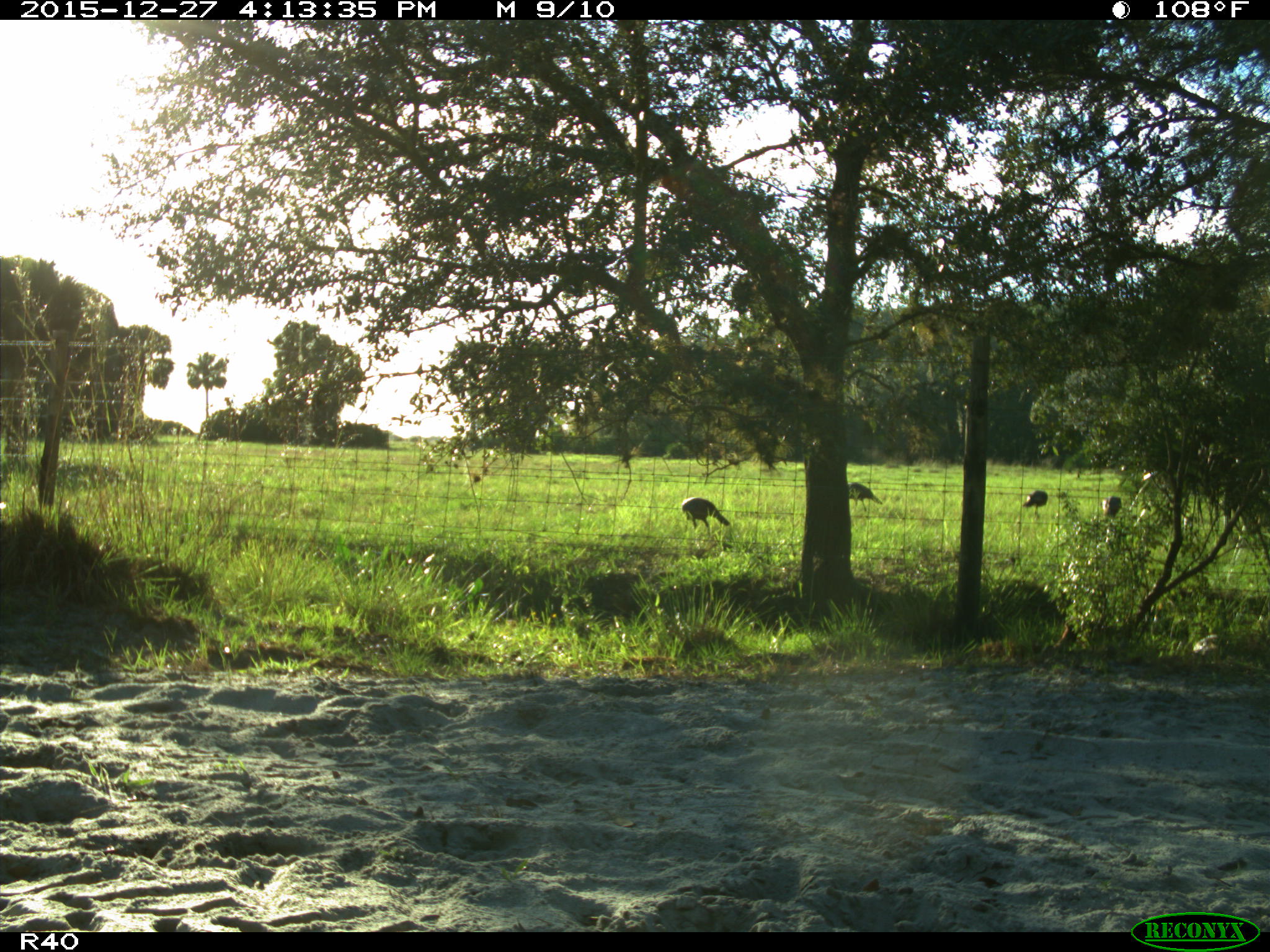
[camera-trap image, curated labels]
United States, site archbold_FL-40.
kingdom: Animalia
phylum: Chordata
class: Aves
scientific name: Aves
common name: birds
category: unidentified bird